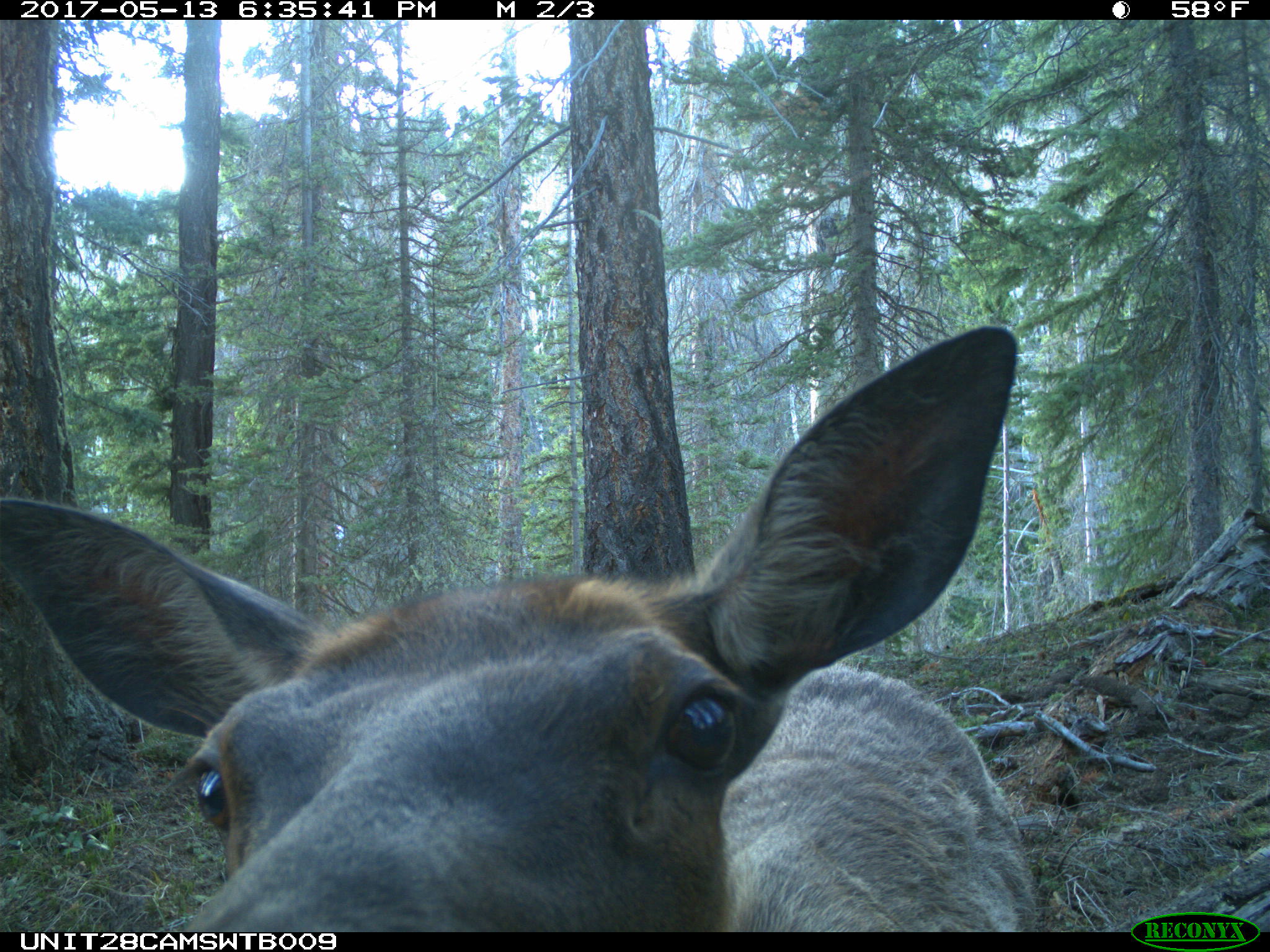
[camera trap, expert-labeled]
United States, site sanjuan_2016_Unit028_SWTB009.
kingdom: Animalia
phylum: Chordata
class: Mammalia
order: Artiodactyla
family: Cervidae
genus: Cervus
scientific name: Cervus elaphus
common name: red deer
Cervus elaphus (red deer).